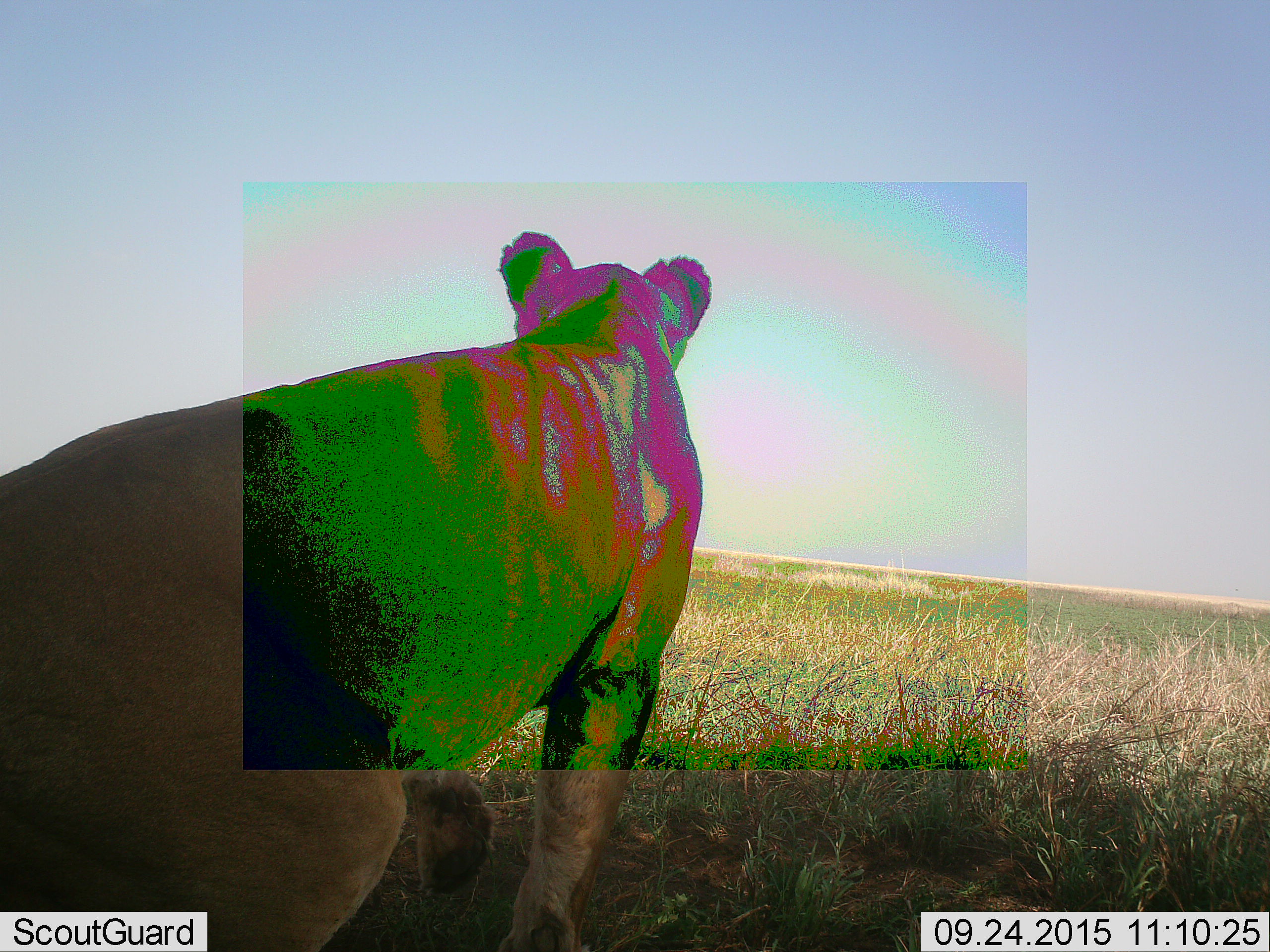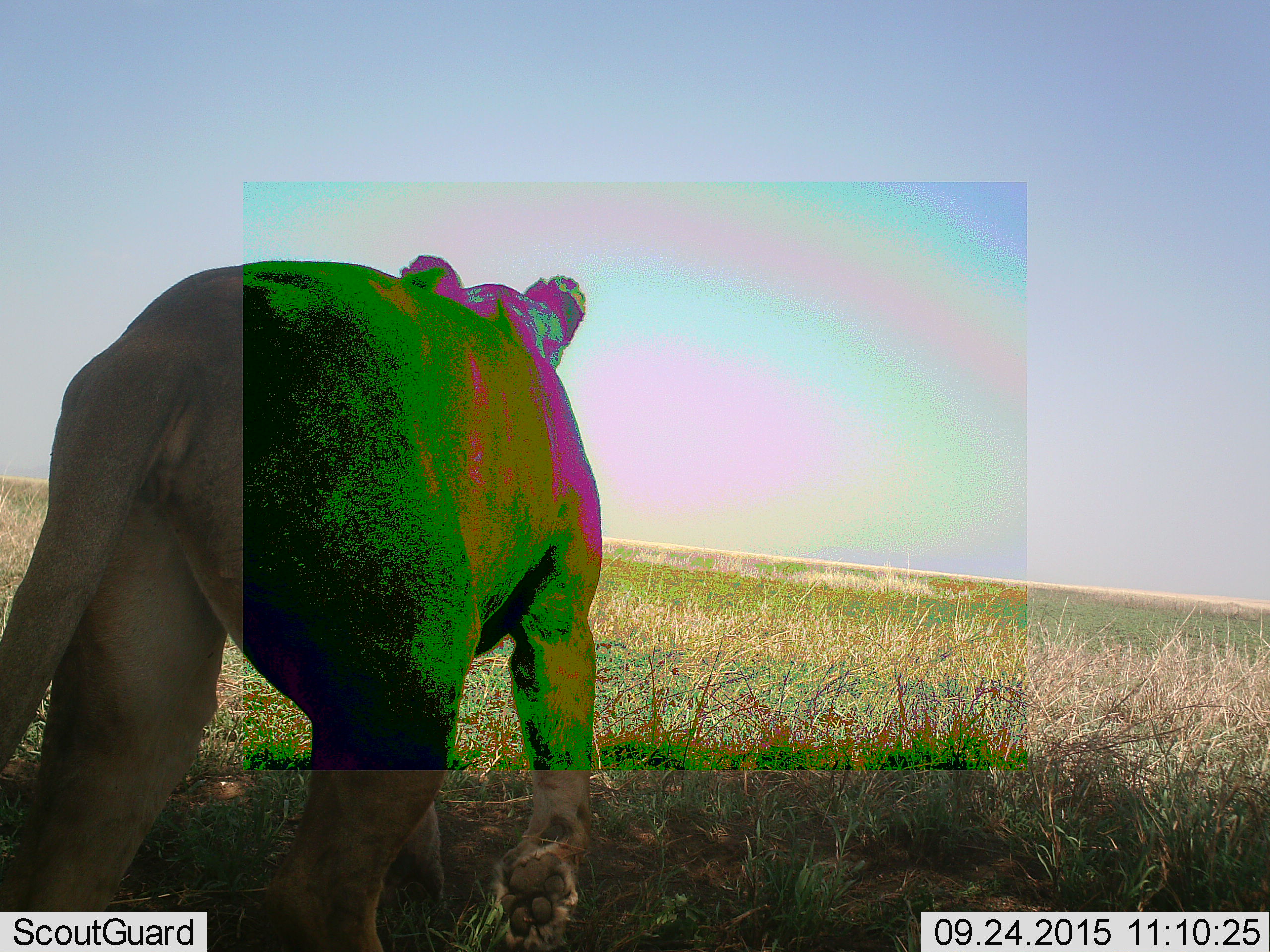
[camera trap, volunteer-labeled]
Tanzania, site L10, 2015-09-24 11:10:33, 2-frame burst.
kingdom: Animalia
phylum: Chordata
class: Mammalia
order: Carnivora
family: Felidae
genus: Panthera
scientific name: Panthera leo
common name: lion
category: lionfemale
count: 1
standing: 20%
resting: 40%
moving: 60%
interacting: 0%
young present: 0%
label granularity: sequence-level